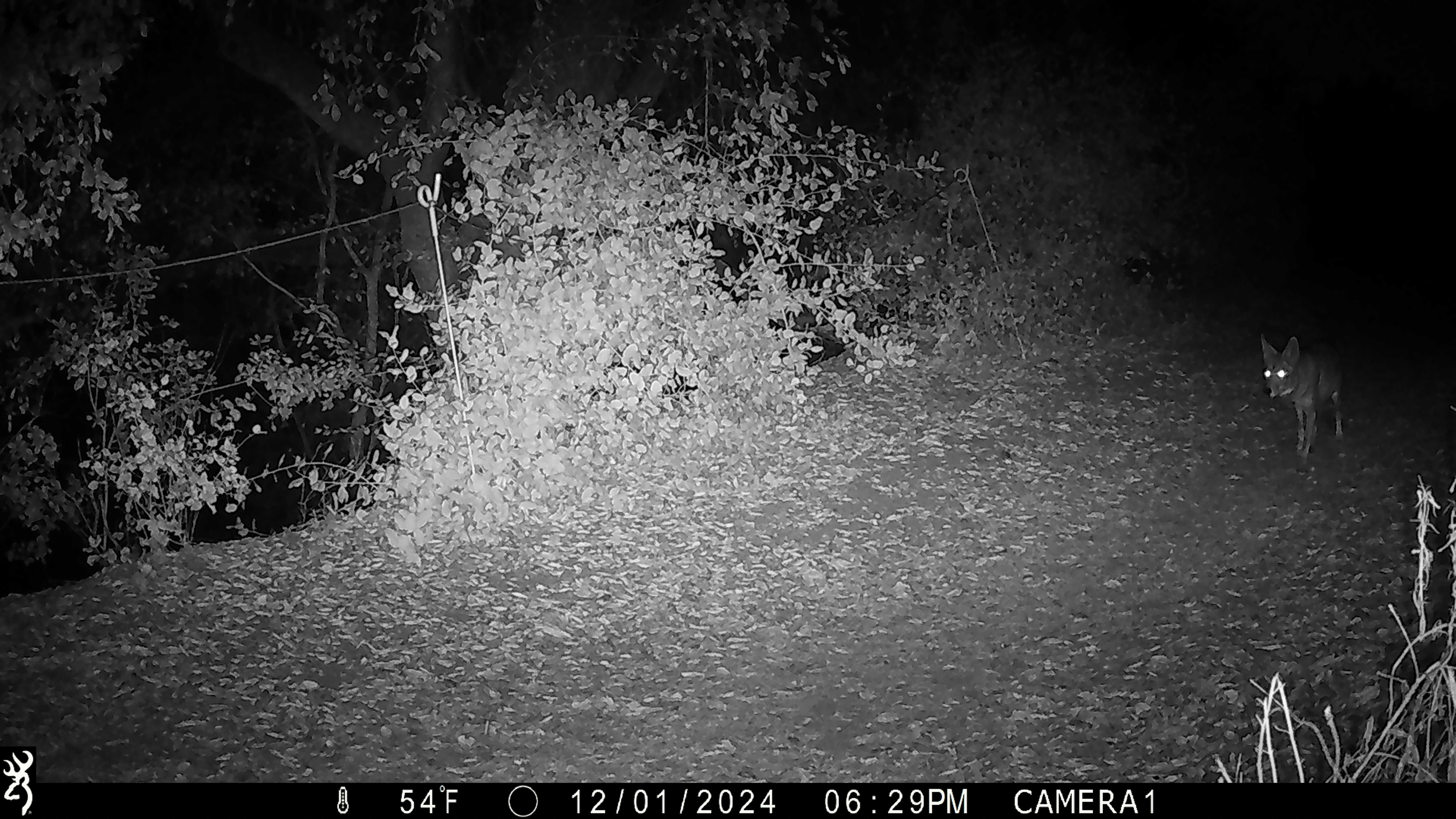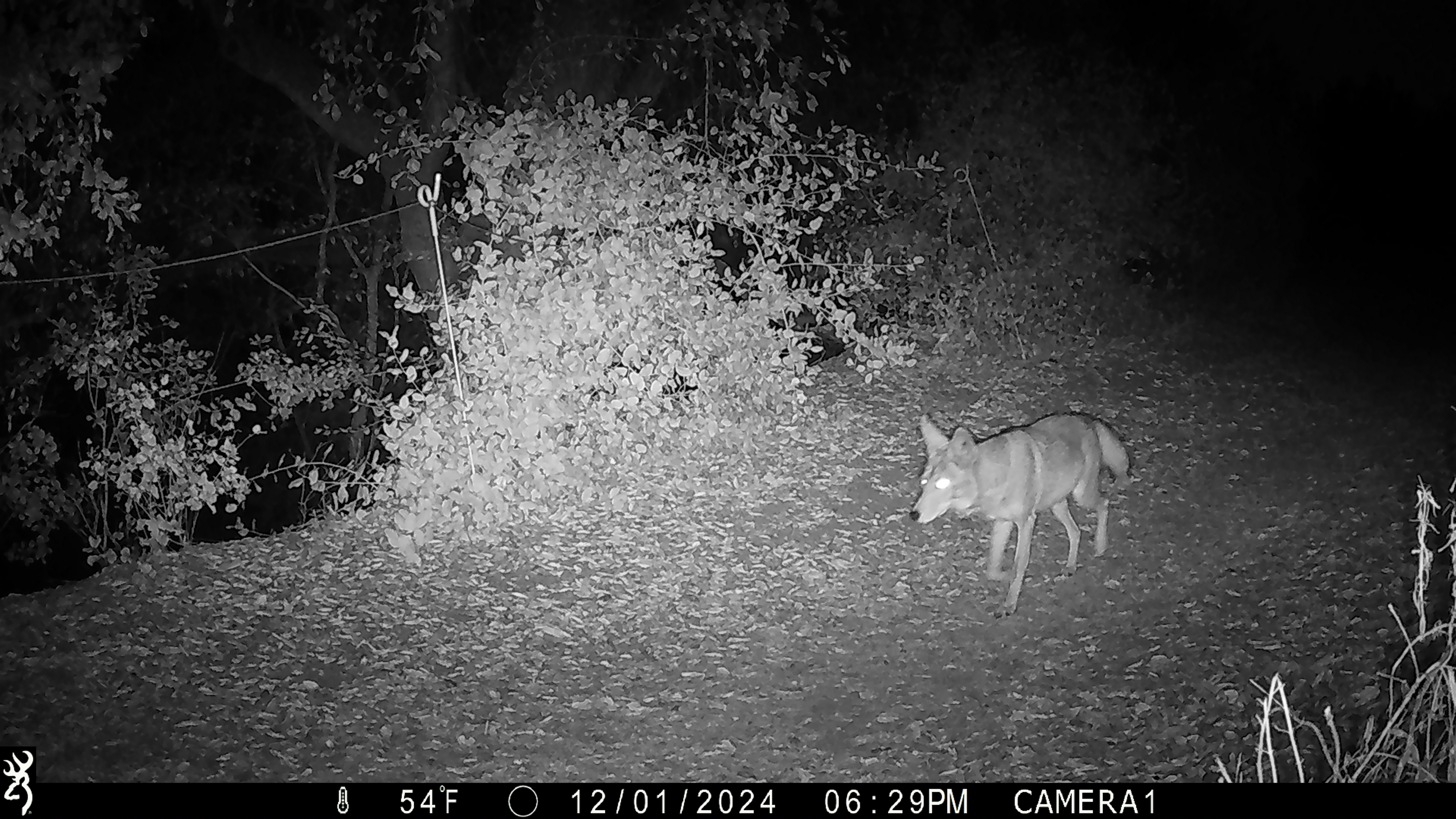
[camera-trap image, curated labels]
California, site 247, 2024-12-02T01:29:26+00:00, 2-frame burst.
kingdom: Animalia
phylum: Chordata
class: Mammalia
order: Carnivora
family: Canidae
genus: Canis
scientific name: Canis latrans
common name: coyote